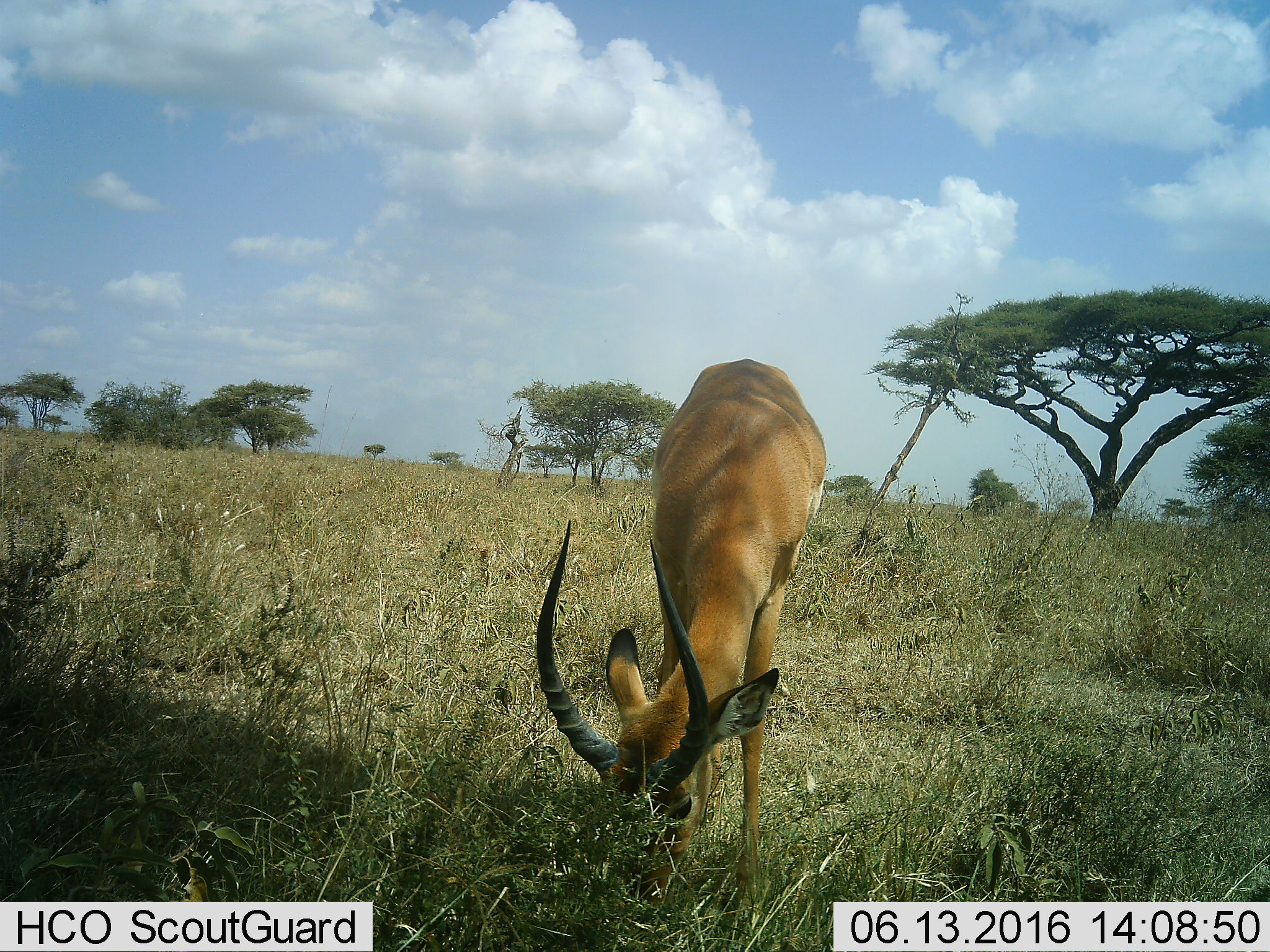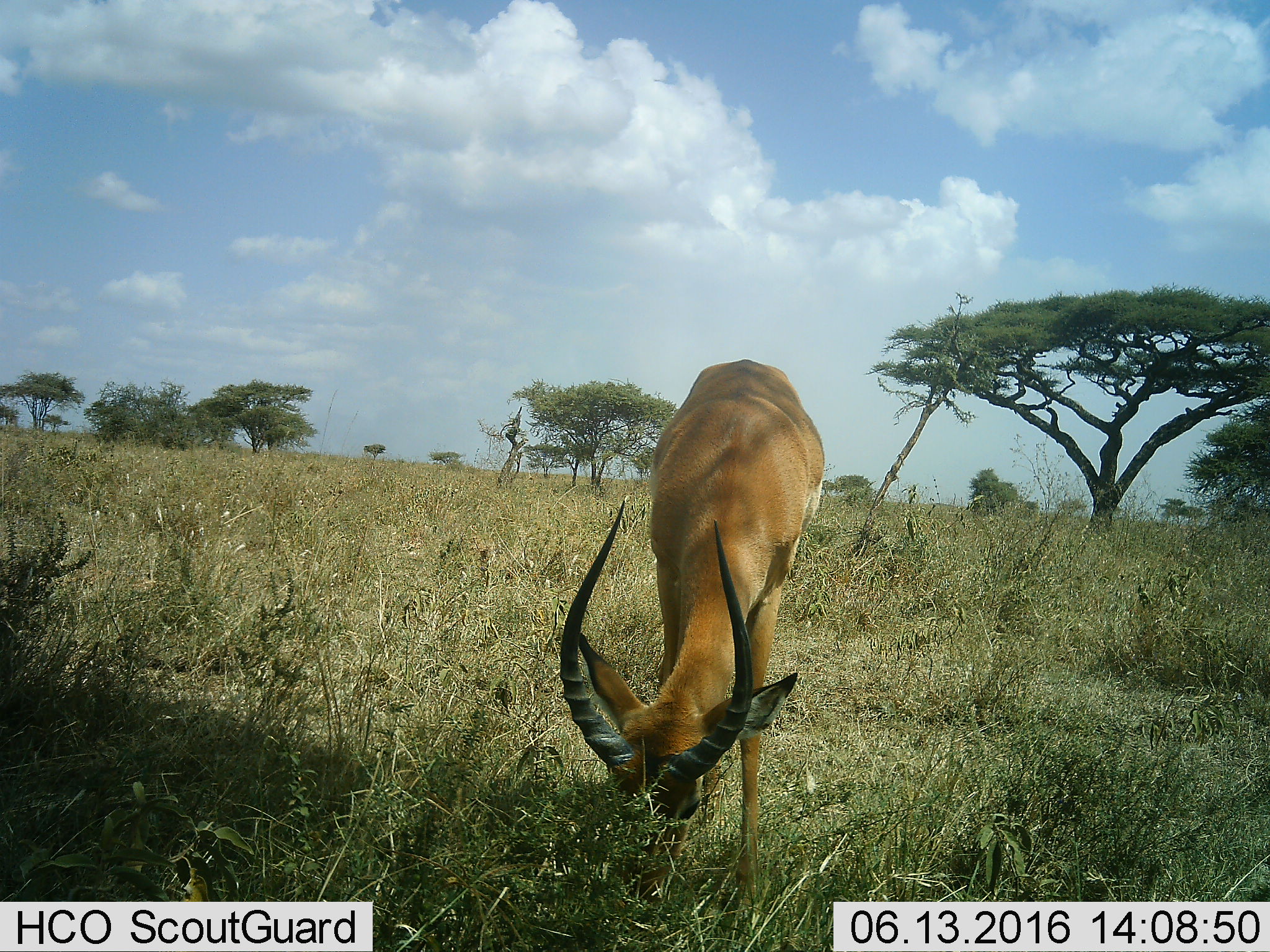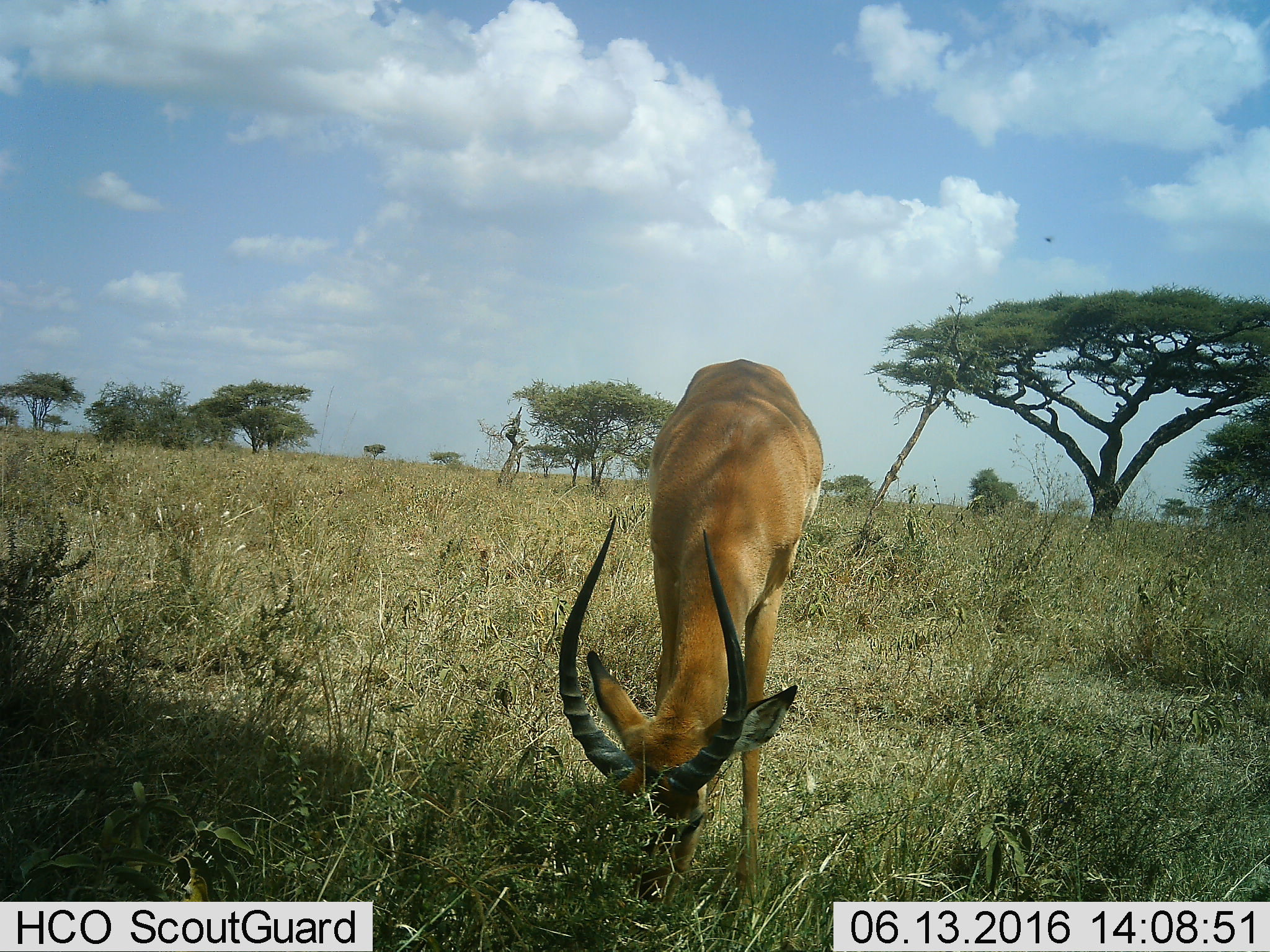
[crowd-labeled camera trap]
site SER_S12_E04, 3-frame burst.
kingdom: Animalia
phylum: Chordata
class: Mammalia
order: Artiodactyla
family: Bovidae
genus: Aepyceros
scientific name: Aepyceros melampus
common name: impala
Impala (Aepyceros melampus), count 1. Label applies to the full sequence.